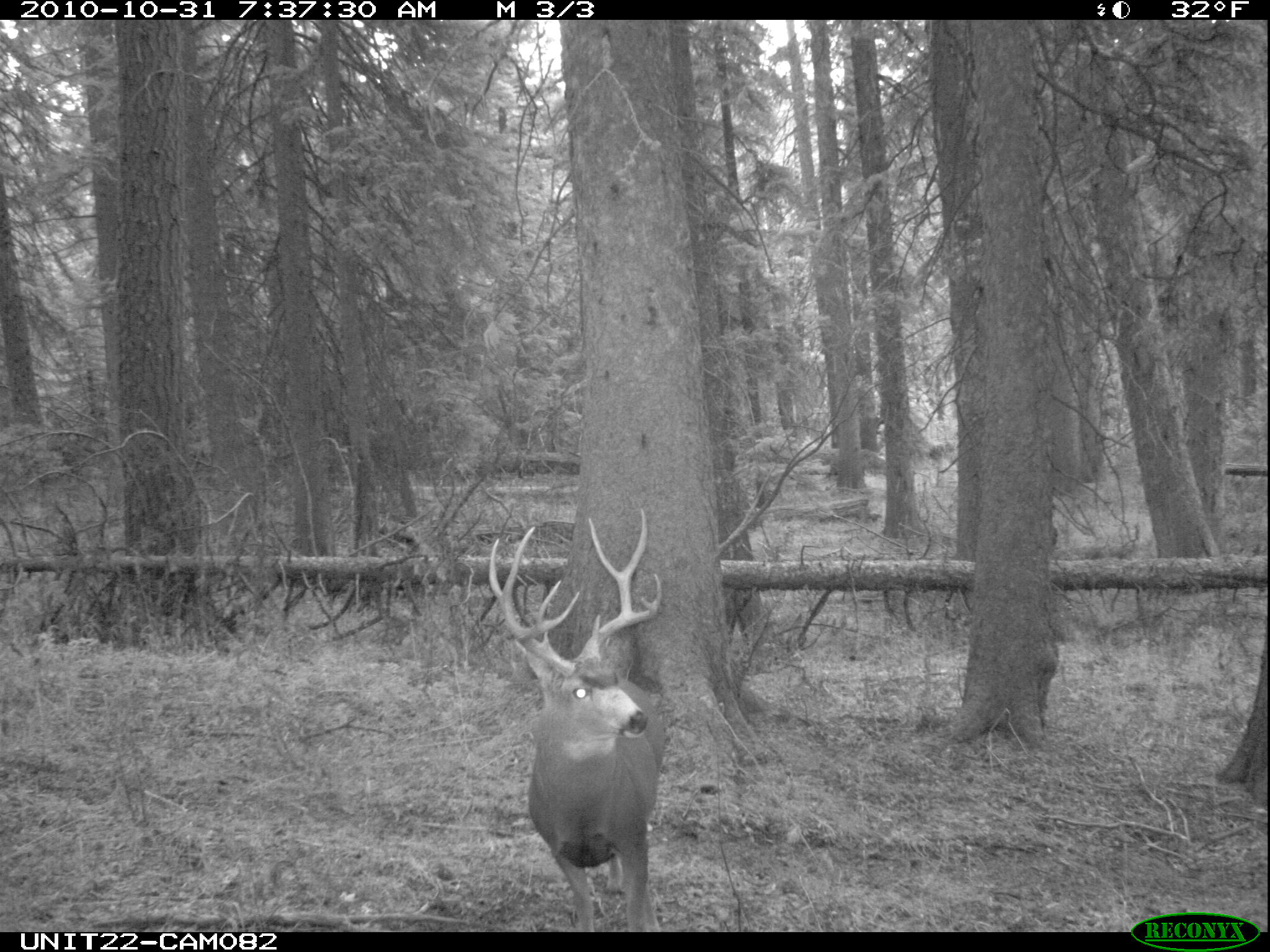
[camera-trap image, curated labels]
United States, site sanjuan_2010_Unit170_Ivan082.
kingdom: Animalia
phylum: Chordata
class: Mammalia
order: Artiodactyla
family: Cervidae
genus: Odocoileus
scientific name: Odocoileus hemionus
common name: mule deer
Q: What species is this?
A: Odocoileus hemionus (mule deer).